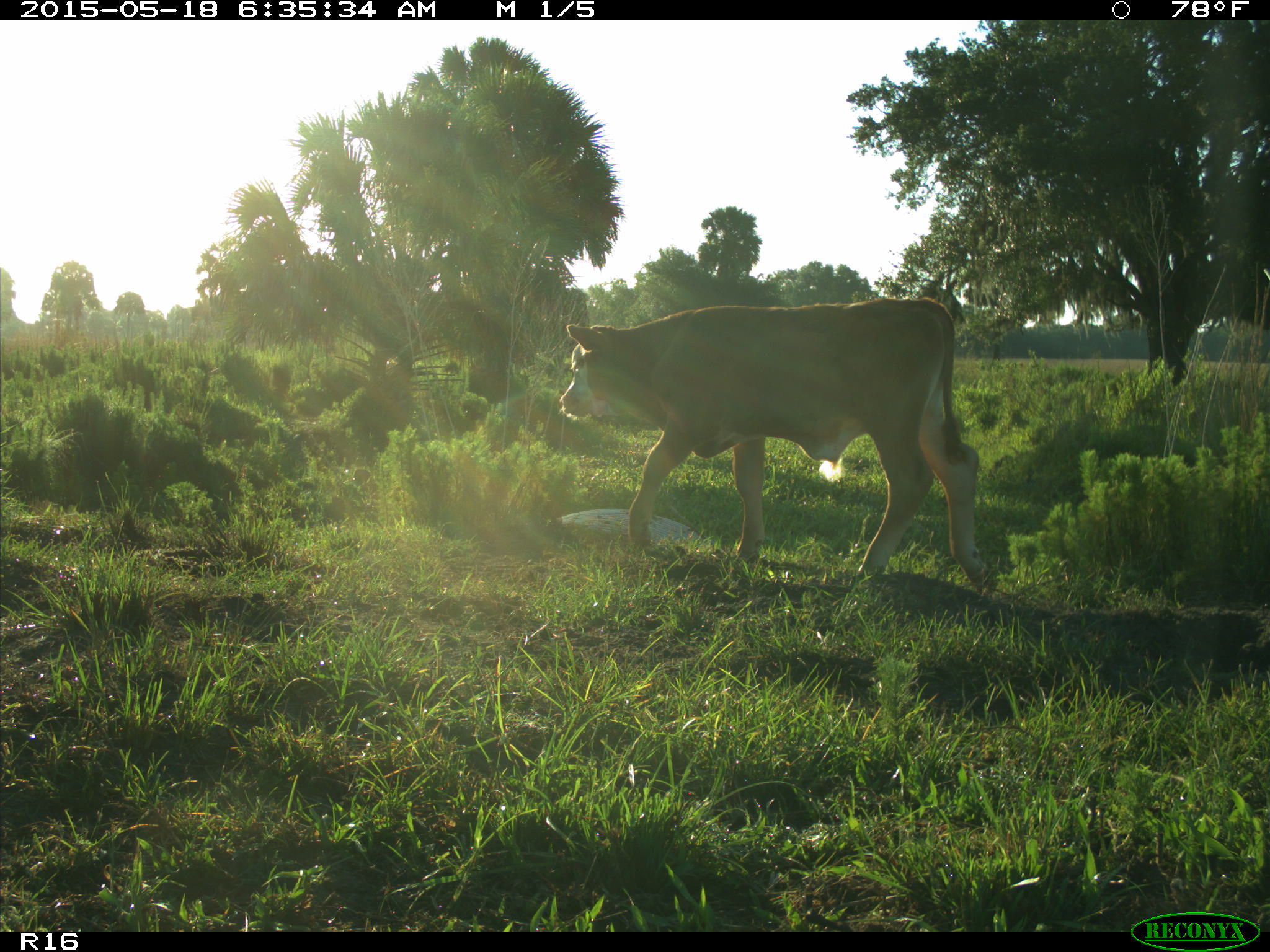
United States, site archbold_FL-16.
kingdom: Animalia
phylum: Chordata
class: Mammalia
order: Artiodactyla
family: Bovidae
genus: Bos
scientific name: Bos taurus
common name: domestic cow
Bos taurus (domestic cow).